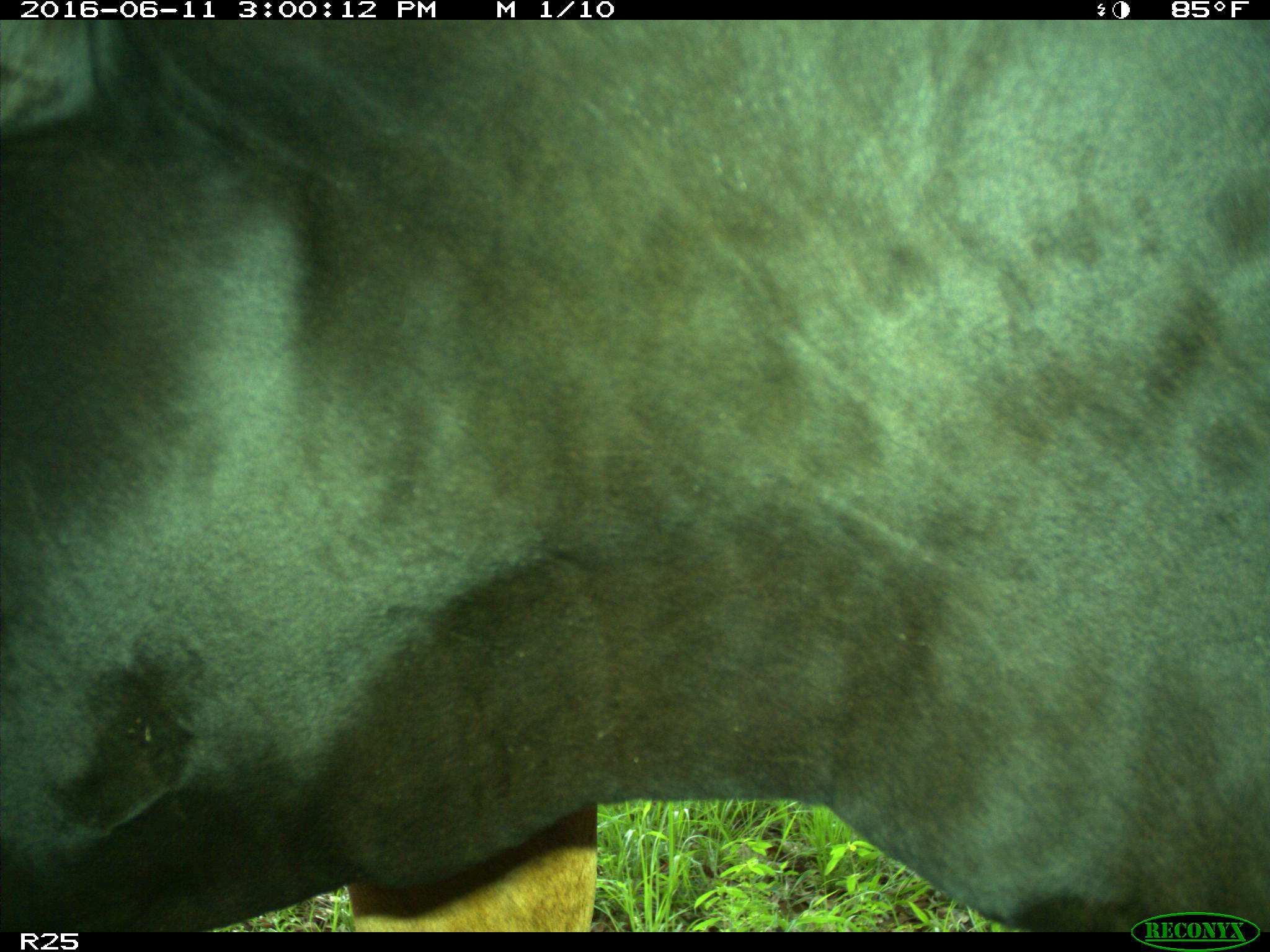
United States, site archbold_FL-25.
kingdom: Animalia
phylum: Chordata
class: Mammalia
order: Artiodactyla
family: Bovidae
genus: Bos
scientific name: Bos taurus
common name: domestic cow